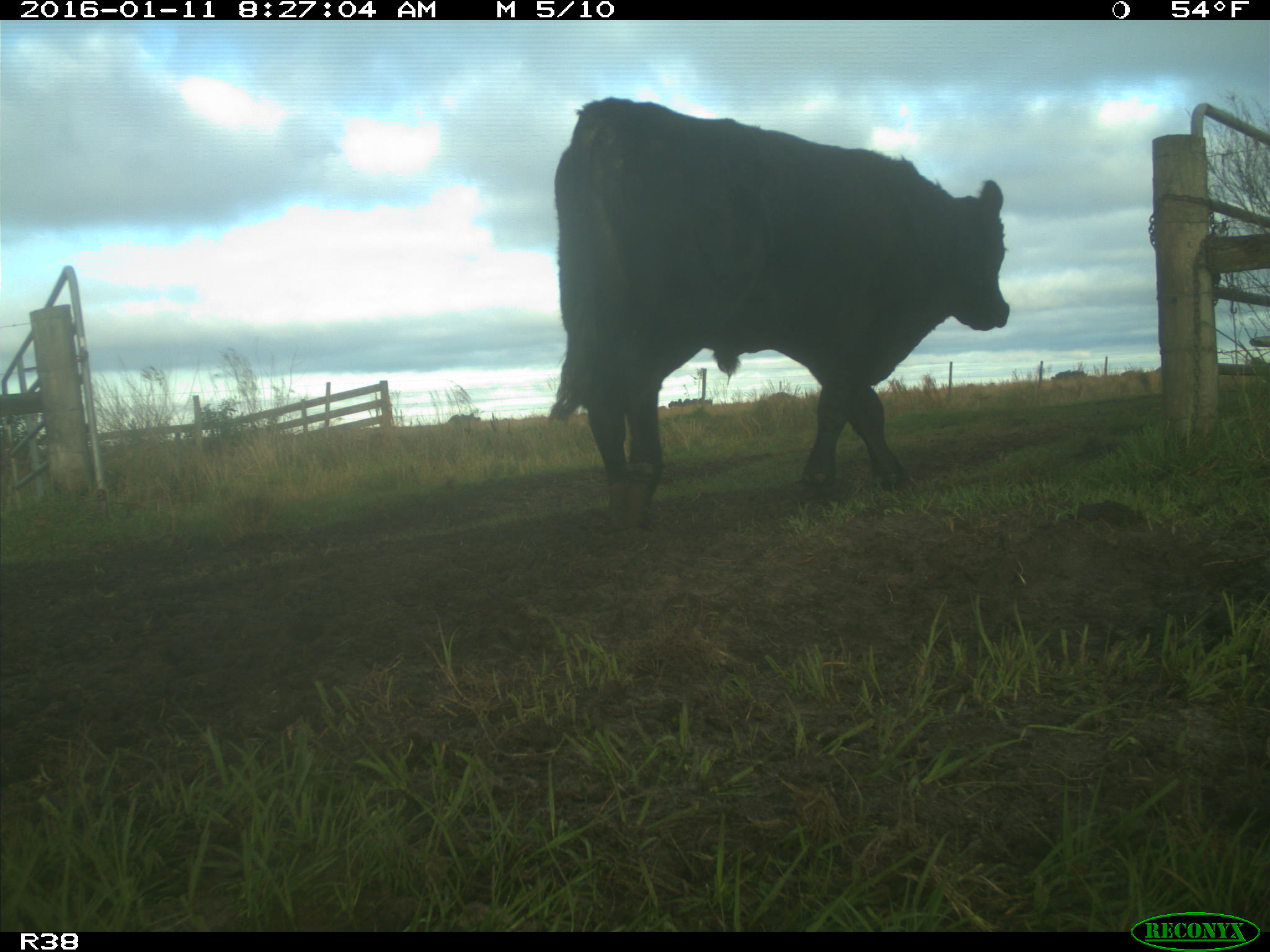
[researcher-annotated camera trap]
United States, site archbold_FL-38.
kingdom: Animalia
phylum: Chordata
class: Mammalia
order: Artiodactyla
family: Bovidae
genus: Bos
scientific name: Bos taurus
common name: domestic cow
Bos taurus (domestic cow).